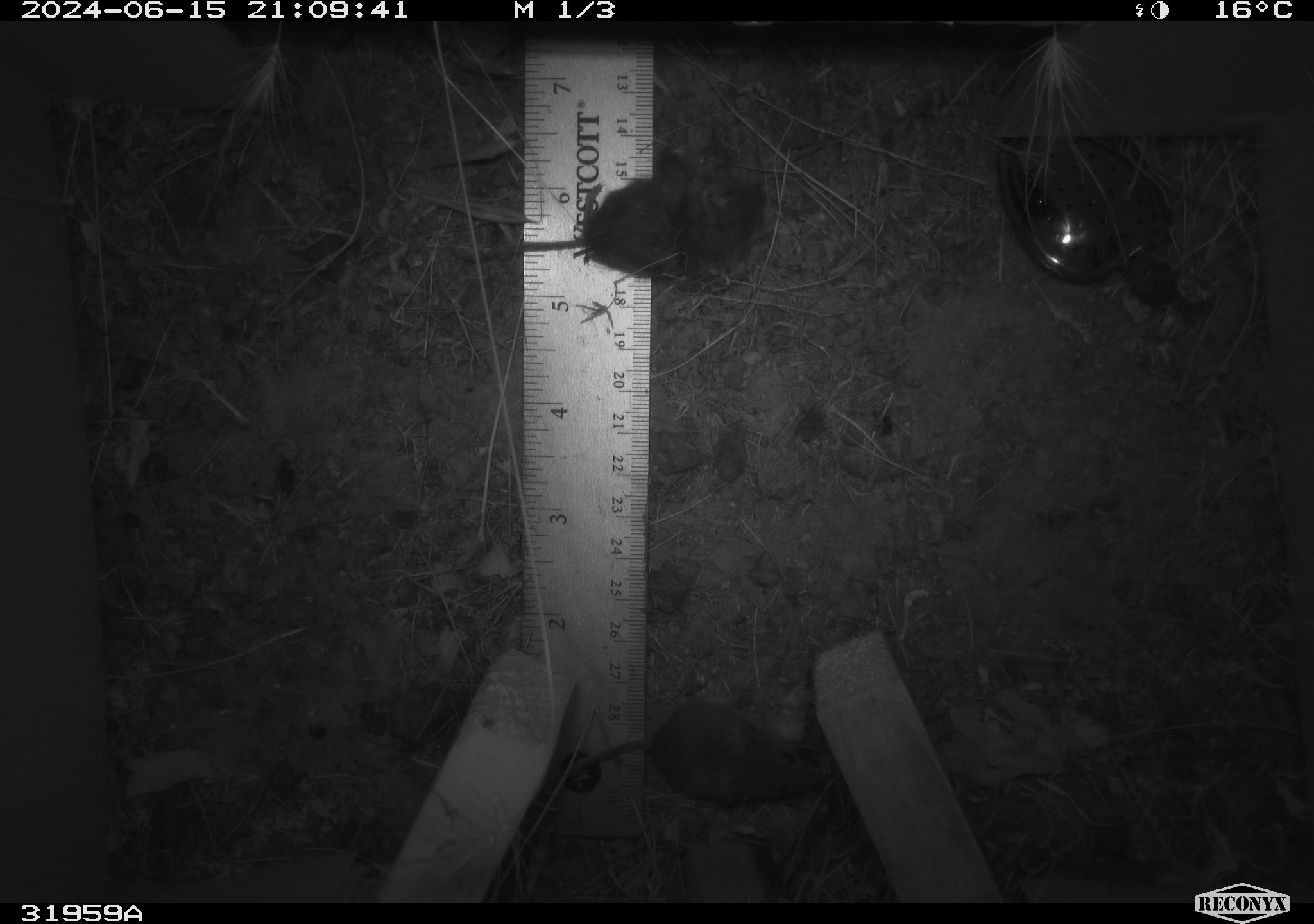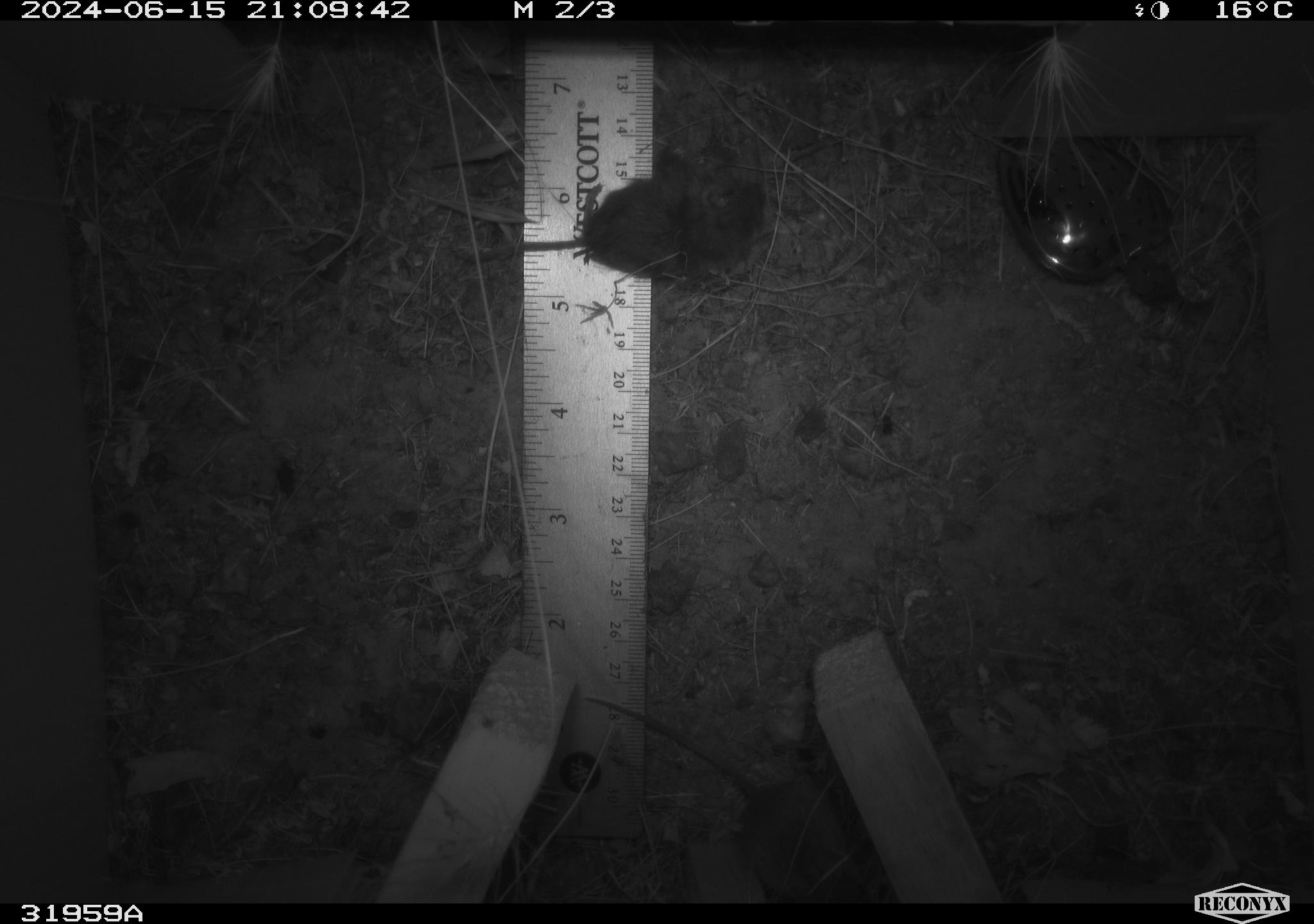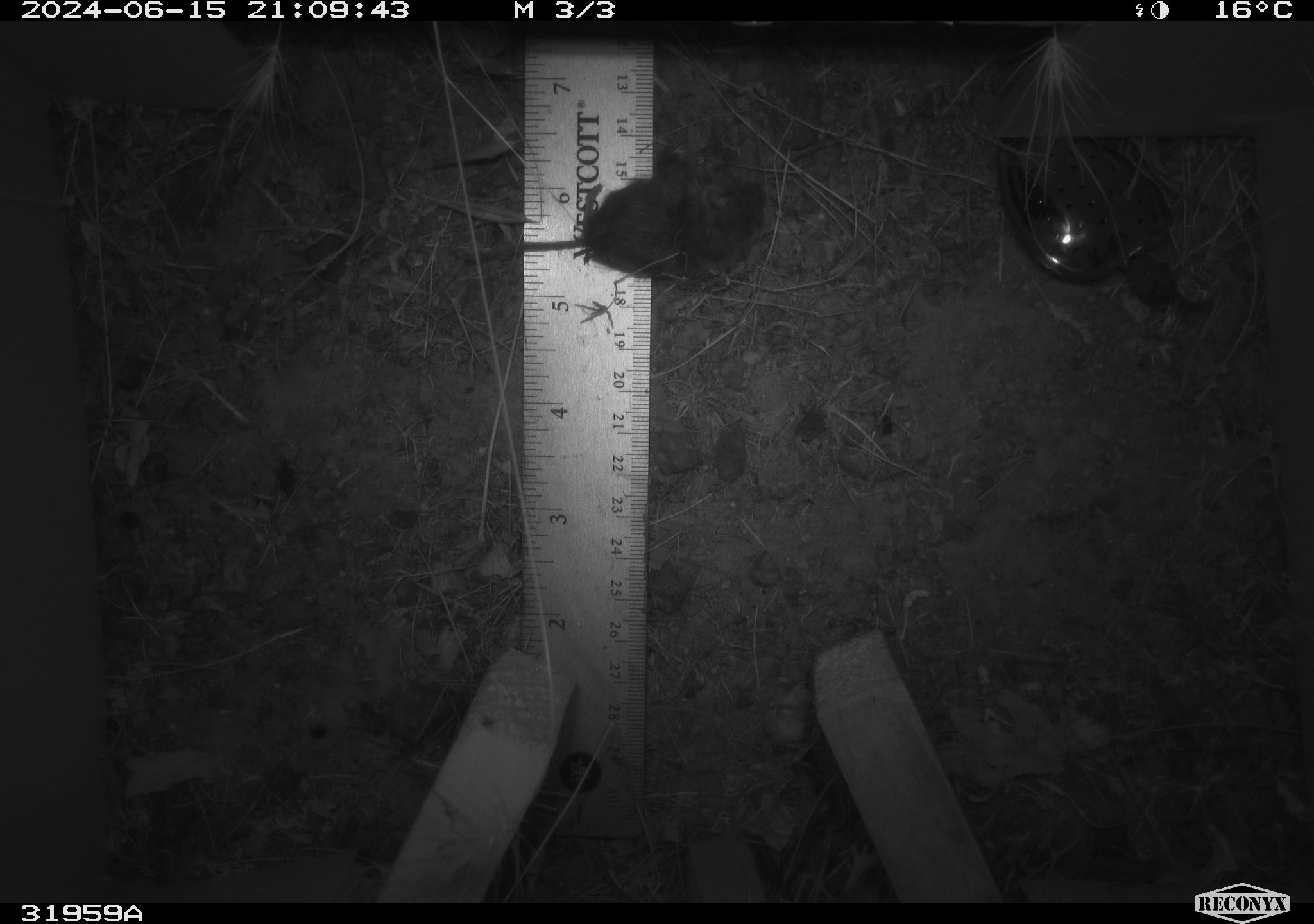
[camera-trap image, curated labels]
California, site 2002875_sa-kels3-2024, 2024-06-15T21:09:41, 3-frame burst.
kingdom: Animalia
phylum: Chordata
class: Mammalia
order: Rodentia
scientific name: Rodentia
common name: rodent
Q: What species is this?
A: Rodent (Rodentia).